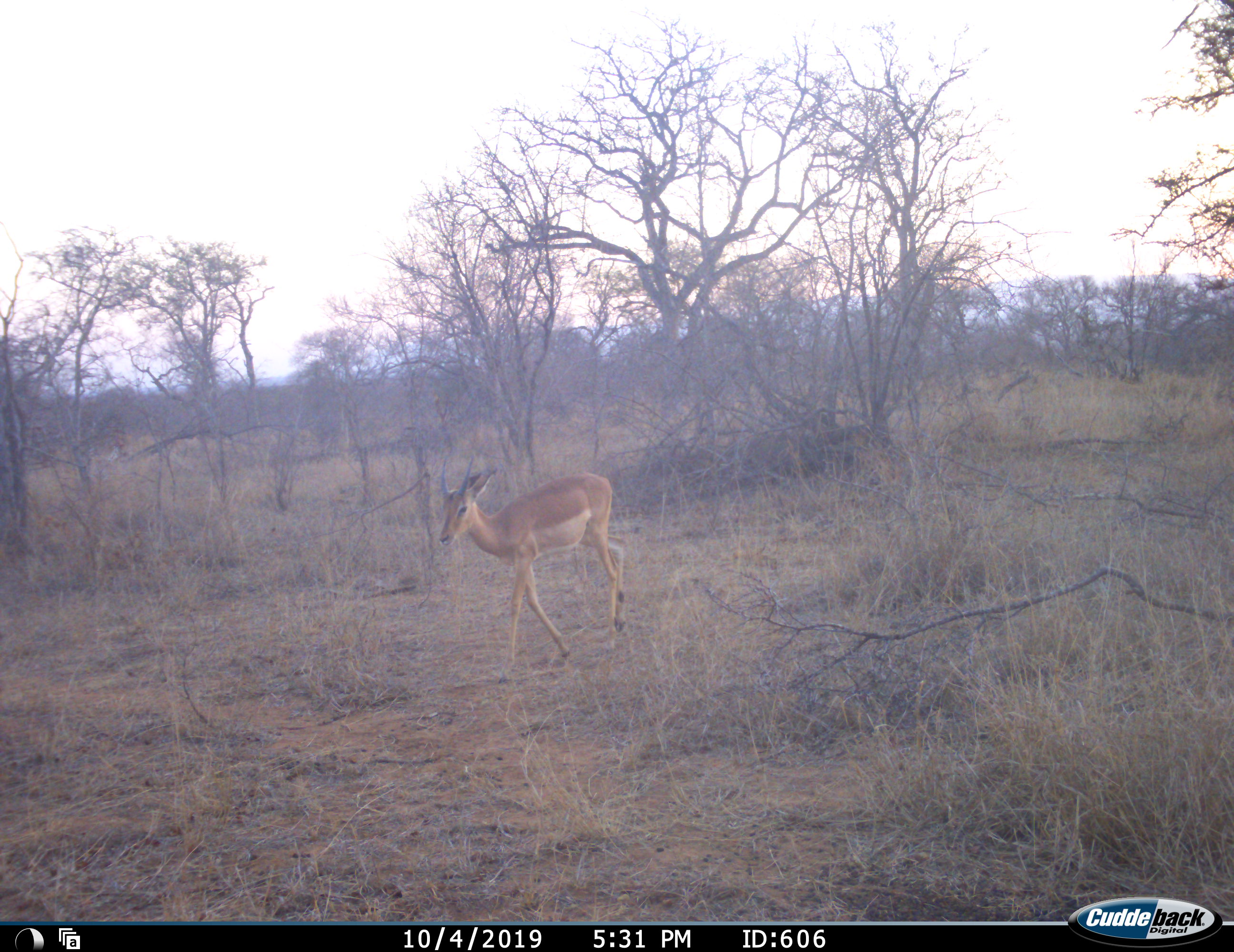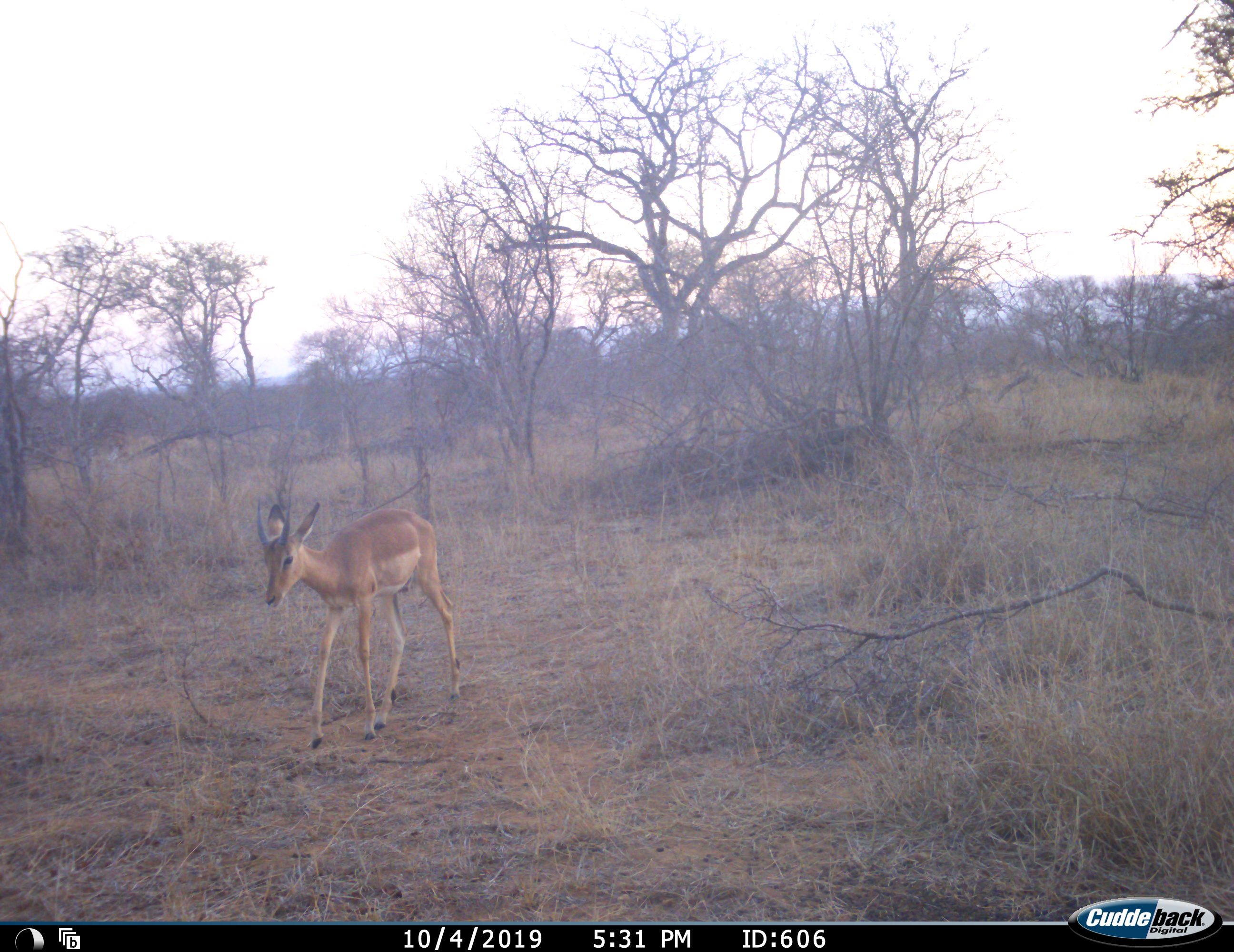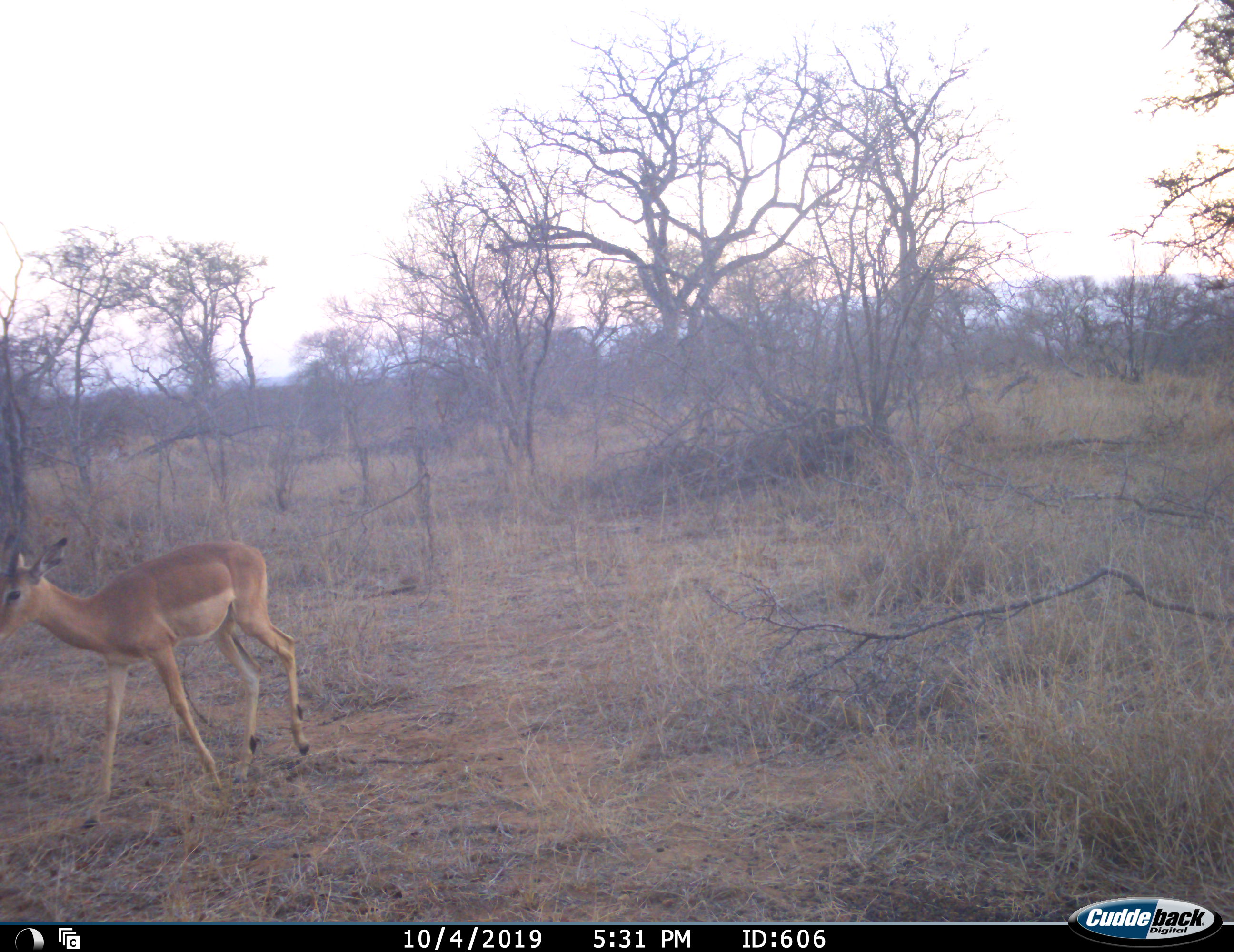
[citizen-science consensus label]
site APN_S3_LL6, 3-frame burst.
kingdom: Animalia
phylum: Chordata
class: Mammalia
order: Artiodactyla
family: Bovidae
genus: Aepyceros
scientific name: Aepyceros melampus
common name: impala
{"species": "impala (Aepyceros melampus)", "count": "1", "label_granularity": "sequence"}